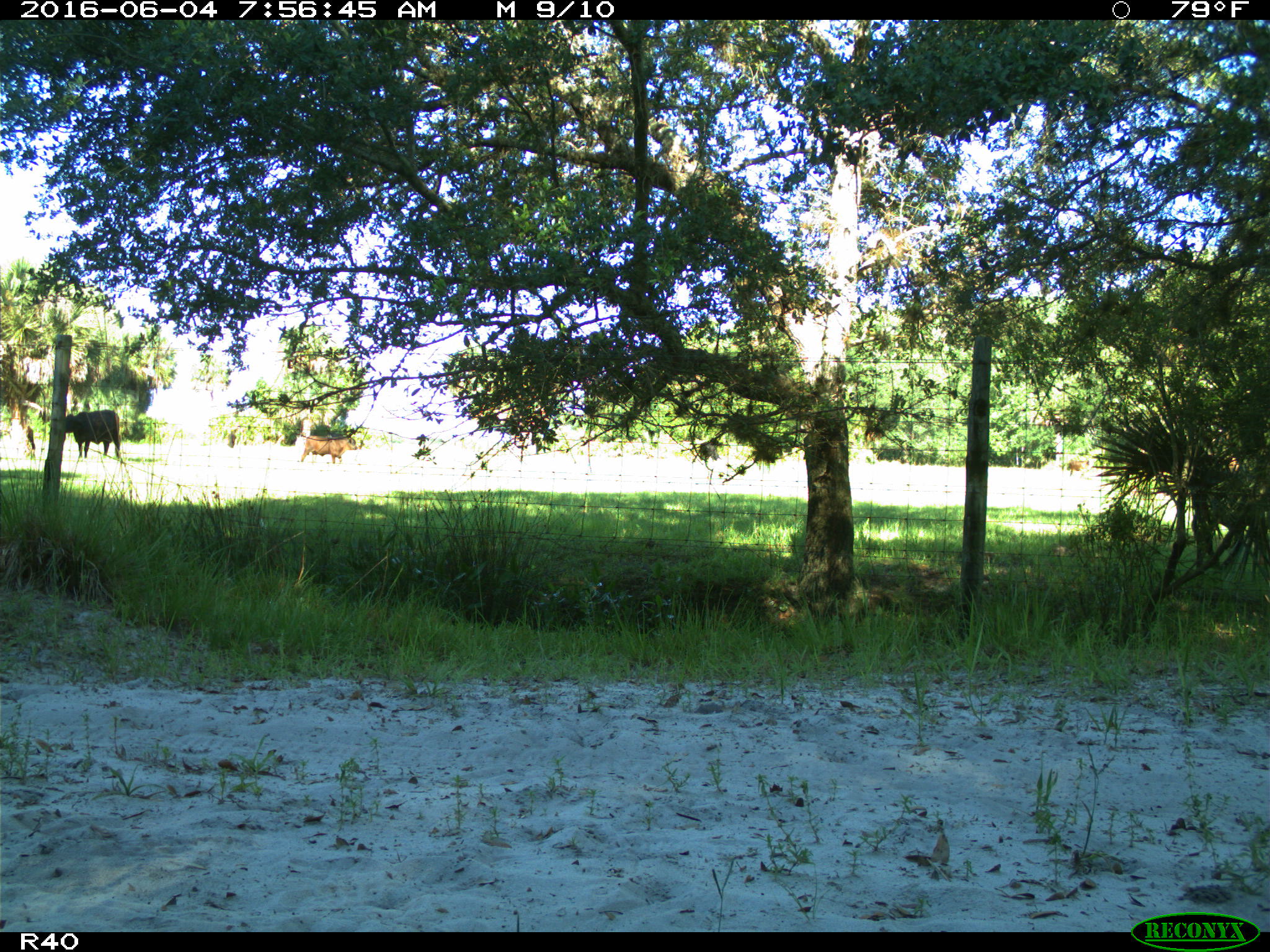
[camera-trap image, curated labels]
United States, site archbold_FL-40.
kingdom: Animalia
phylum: Chordata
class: Mammalia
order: Artiodactyla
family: Bovidae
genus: Bos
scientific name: Bos taurus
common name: domestic cow